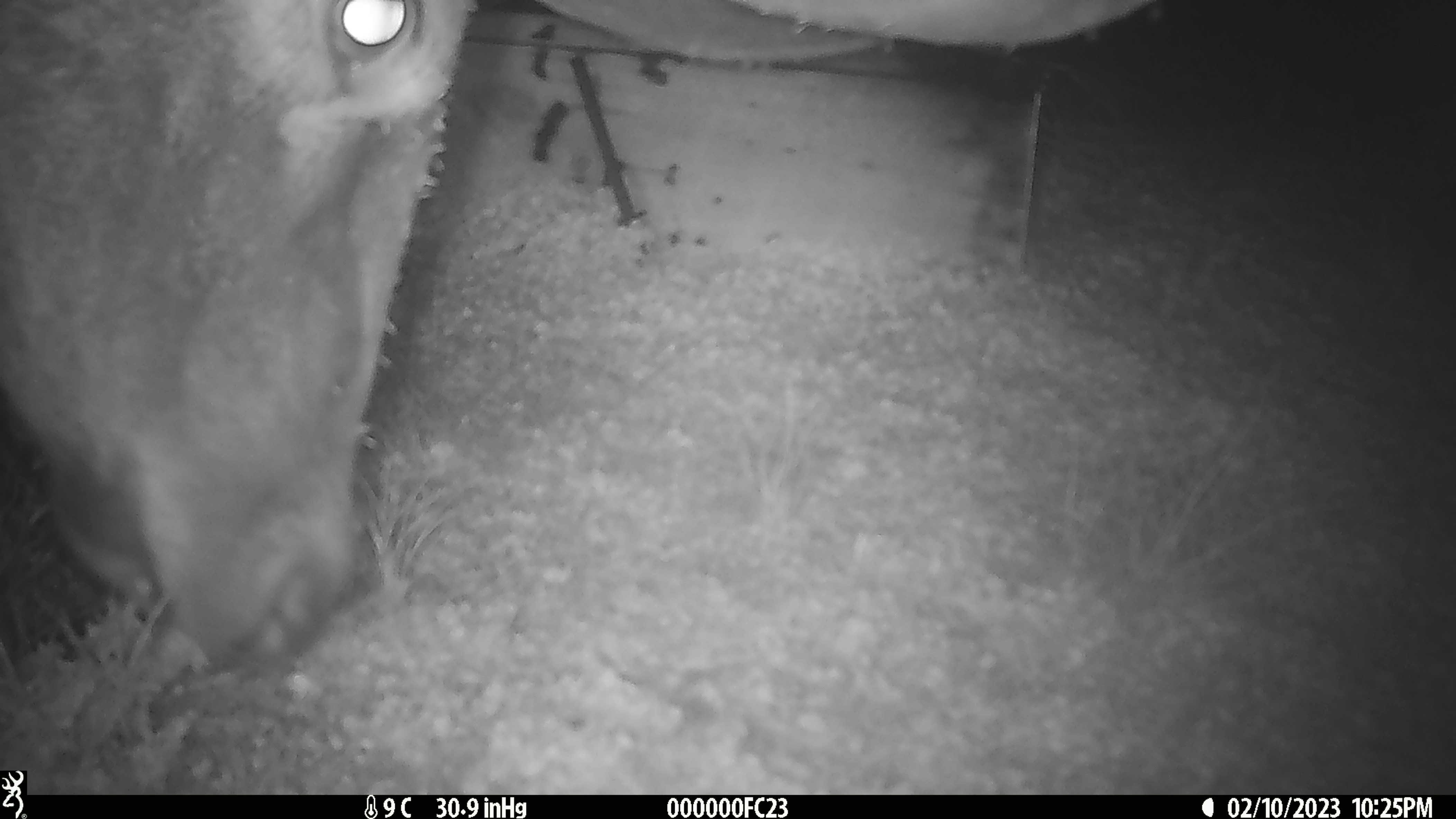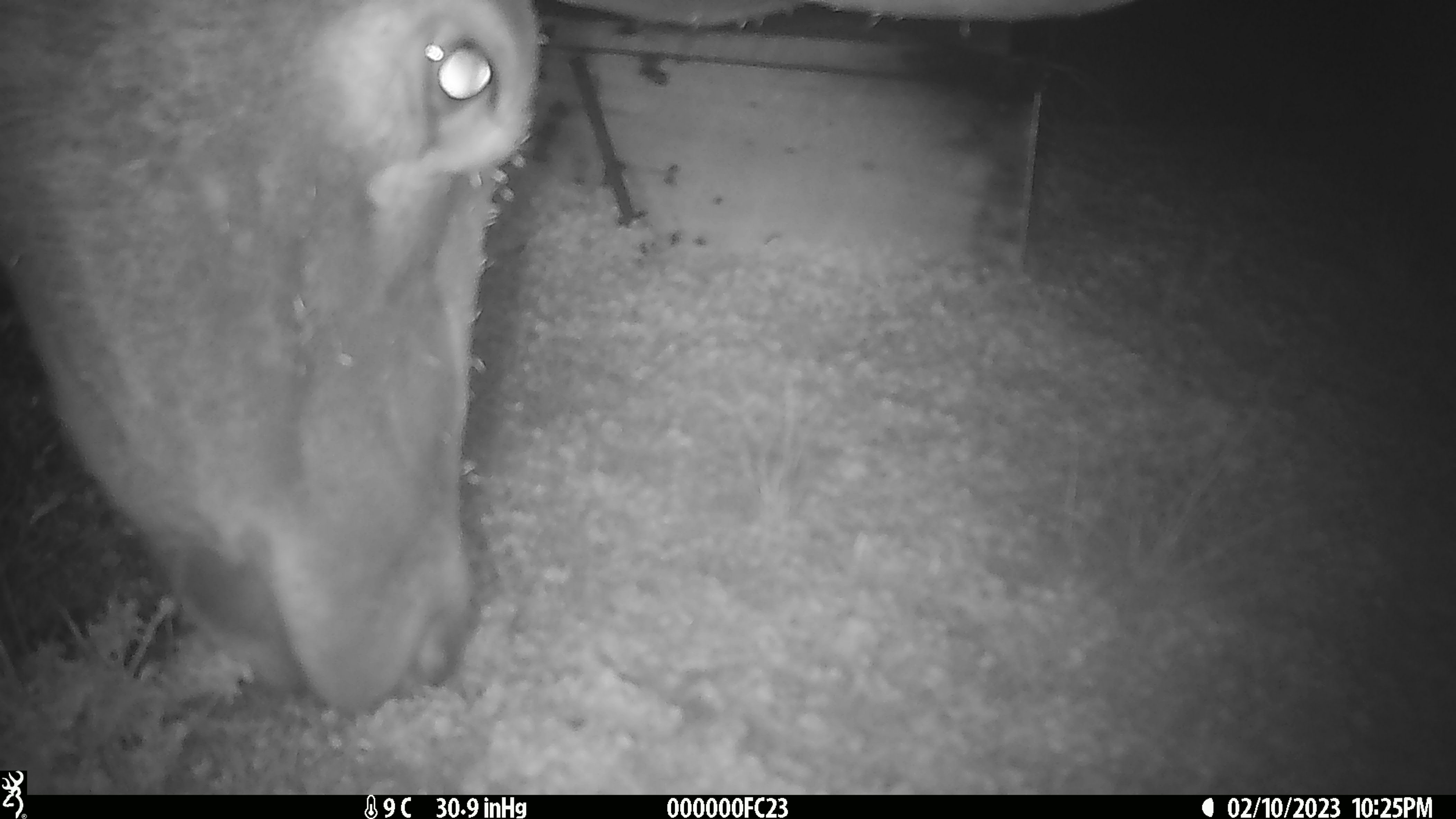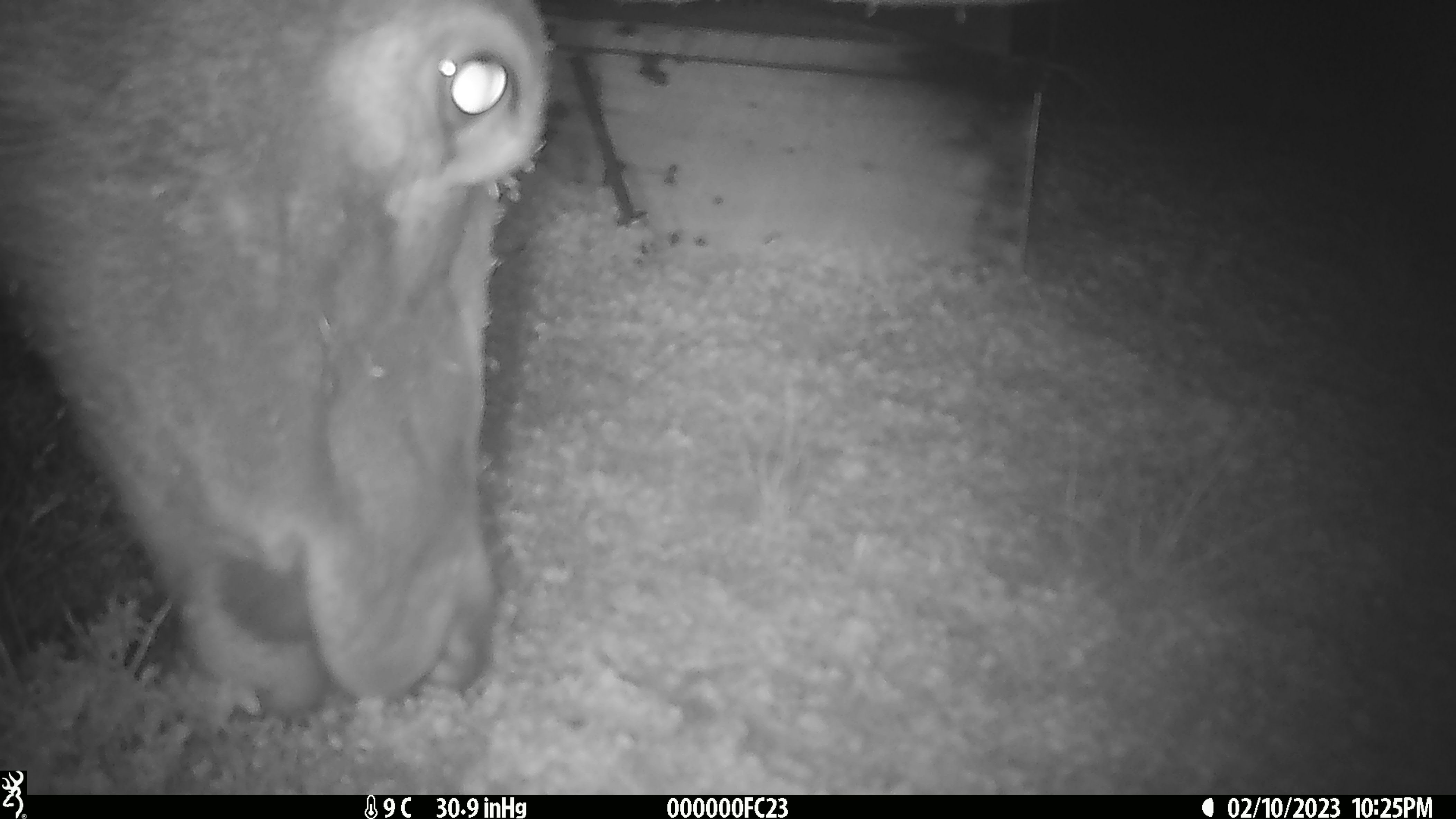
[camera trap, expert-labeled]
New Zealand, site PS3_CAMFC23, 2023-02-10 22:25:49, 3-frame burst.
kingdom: Animalia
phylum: Chordata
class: Mammalia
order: Artiodactyla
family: Cervidae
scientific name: Cervidae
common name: deer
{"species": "deer (Cervidae)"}